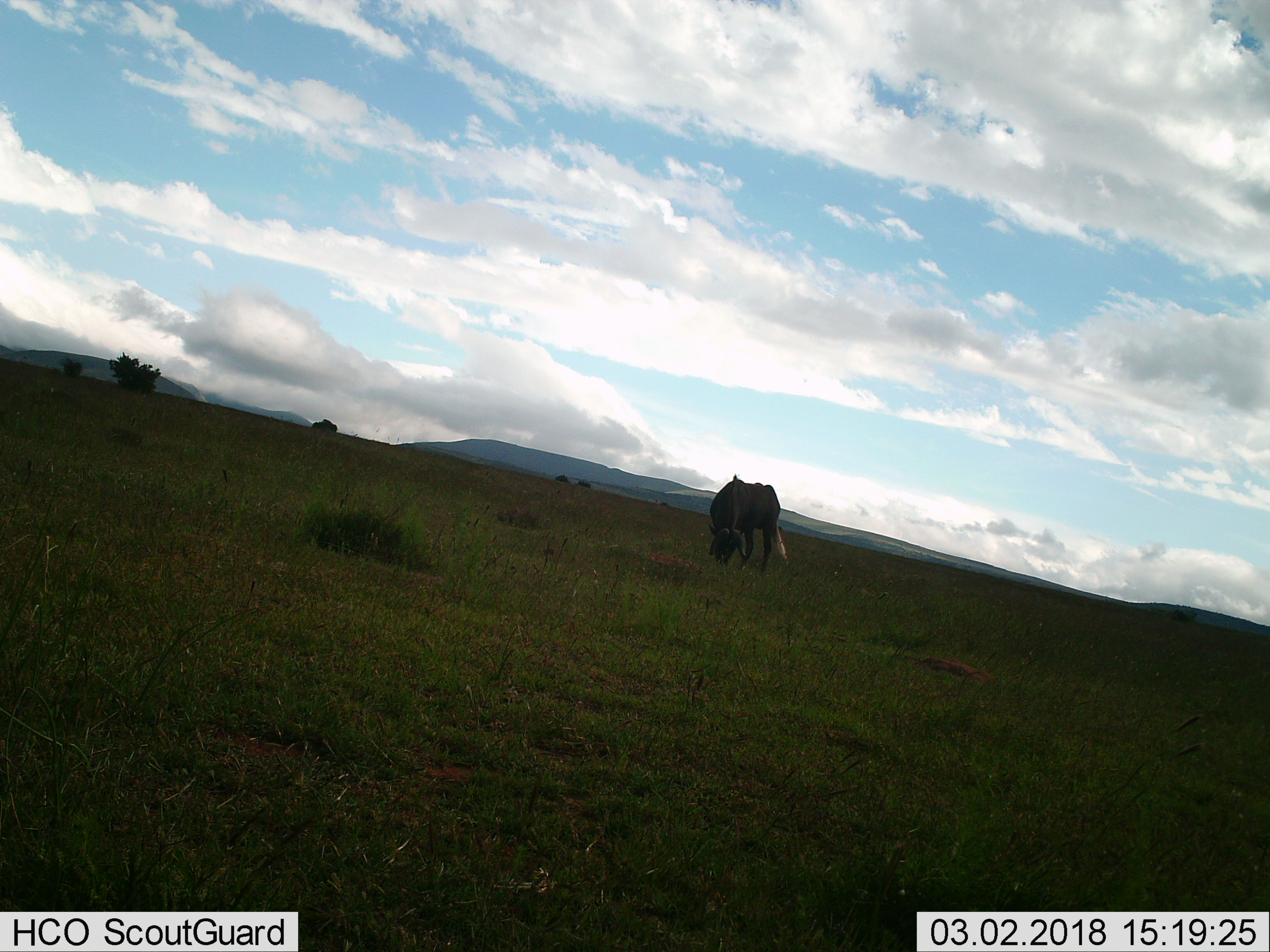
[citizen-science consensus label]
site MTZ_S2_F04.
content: unidentified animal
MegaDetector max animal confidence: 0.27